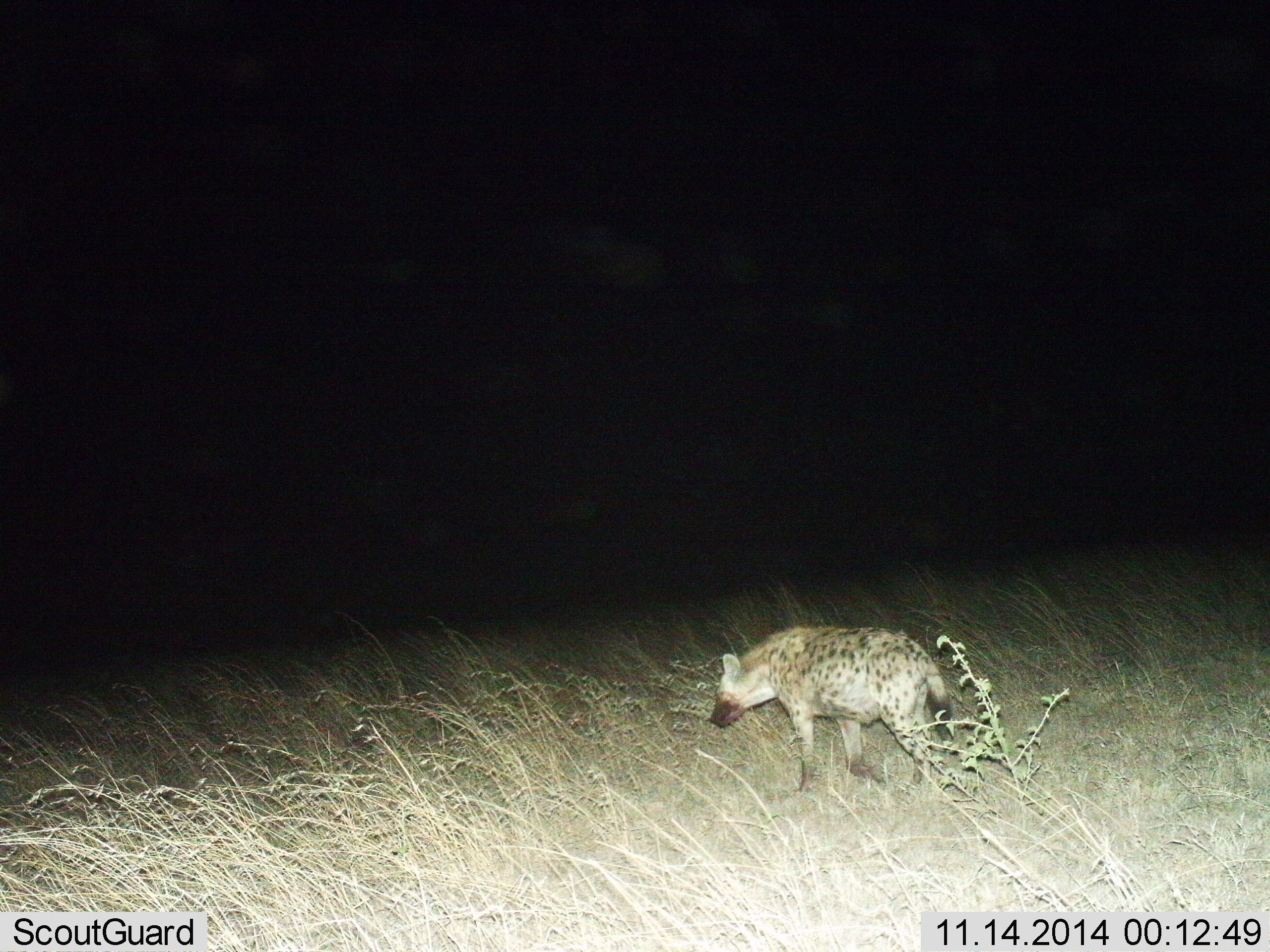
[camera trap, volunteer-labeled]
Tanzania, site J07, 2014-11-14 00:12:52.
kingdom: Animalia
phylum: Chordata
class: Mammalia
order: Carnivora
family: Hyaenidae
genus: Crocuta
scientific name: Crocuta crocuta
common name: spotted hyena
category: hyenaspotted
Hyenaspotted (spotted hyena) (Crocuta crocuta), count 1. Behavior (volunteer vote fractions): standing 20%, resting 0%, moving 80%, interacting 0%. Young present (vote fraction): 0%. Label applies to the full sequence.